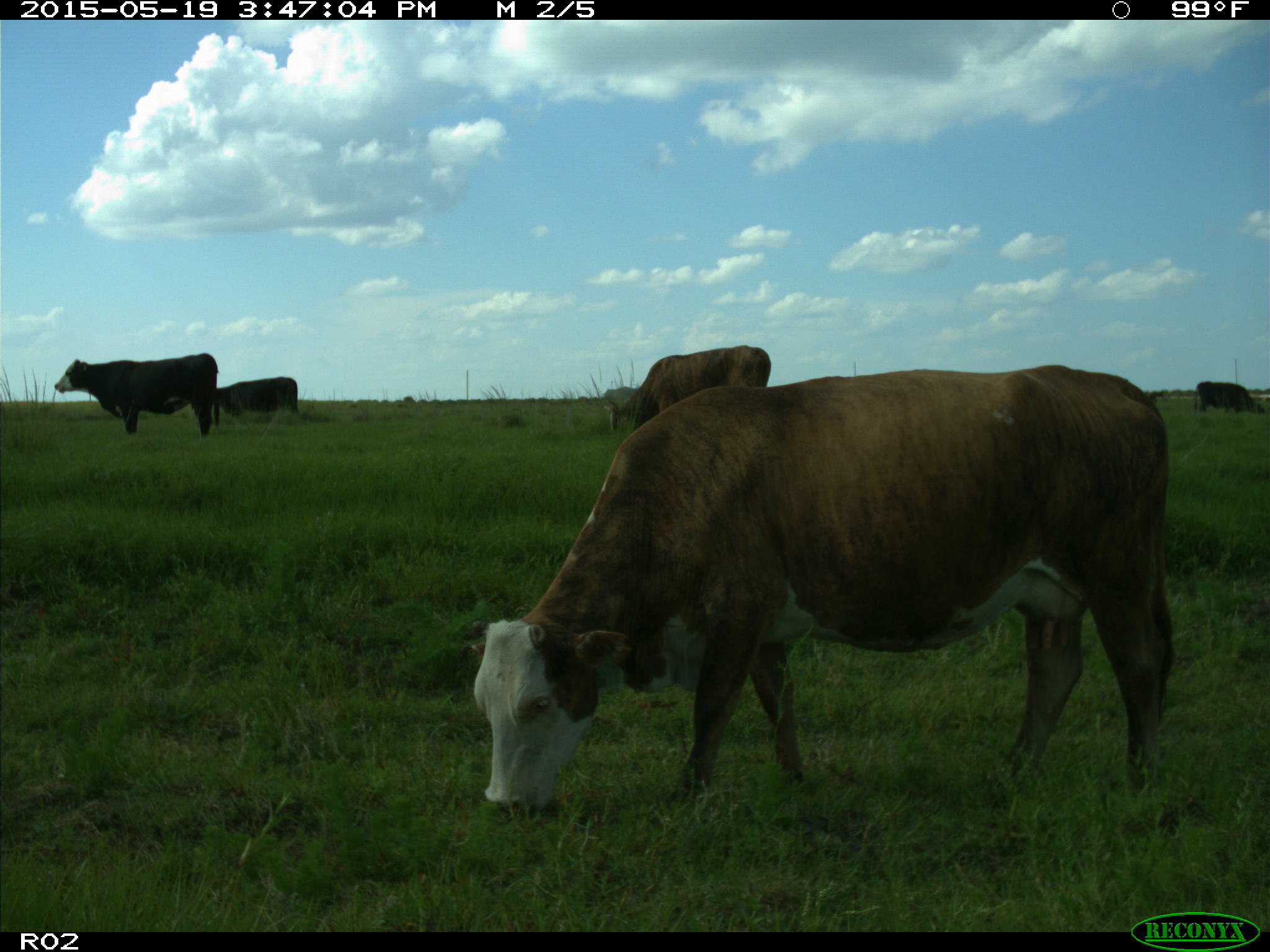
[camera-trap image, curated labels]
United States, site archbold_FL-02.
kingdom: Animalia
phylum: Chordata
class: Mammalia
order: Artiodactyla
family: Bovidae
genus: Bos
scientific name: Bos taurus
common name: domestic cow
Bos taurus (domestic cow).